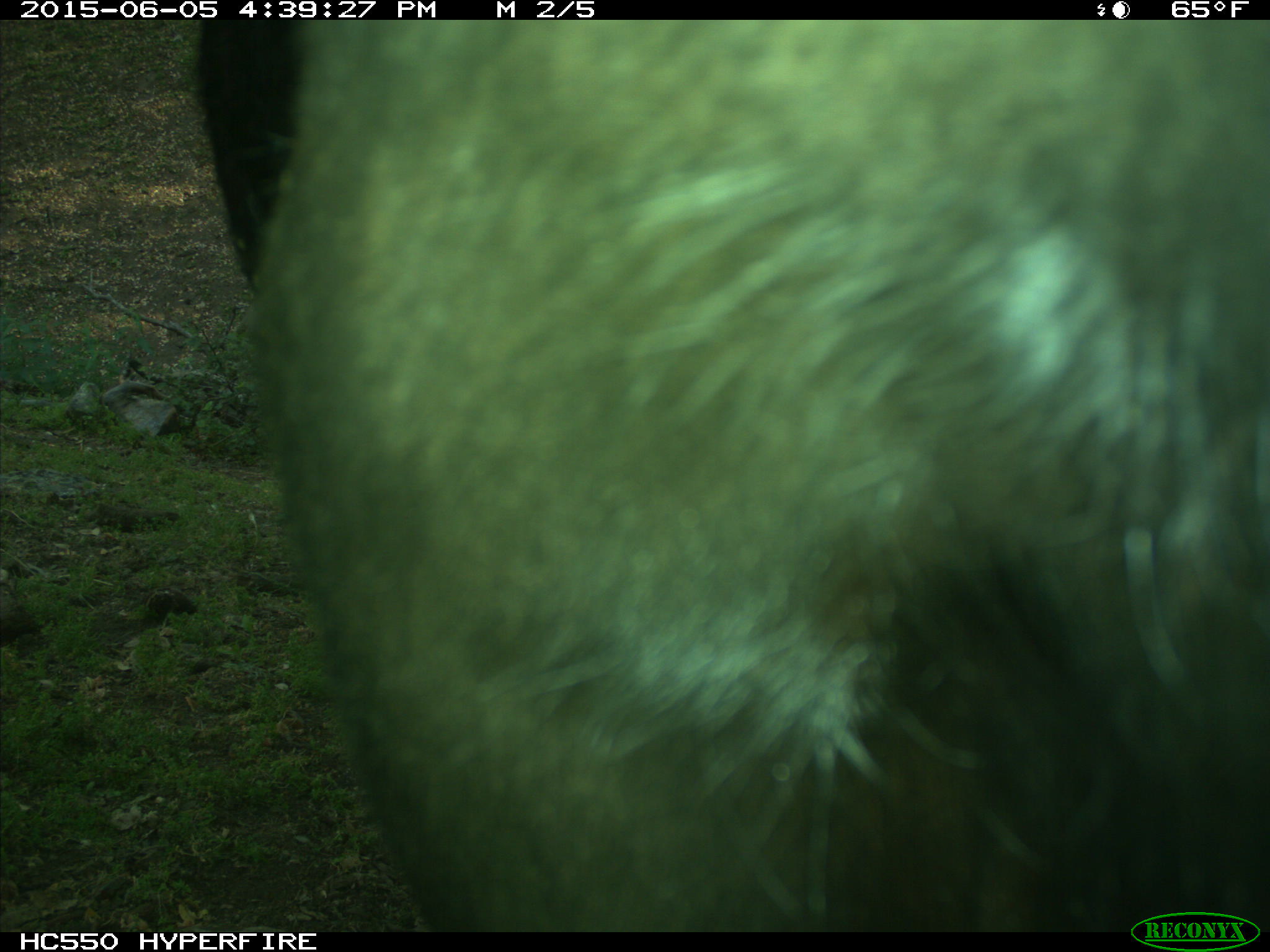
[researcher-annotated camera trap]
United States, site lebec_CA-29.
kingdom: Animalia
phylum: Chordata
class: Mammalia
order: Artiodactyla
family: Bovidae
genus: Bos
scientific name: Bos taurus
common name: domestic cow